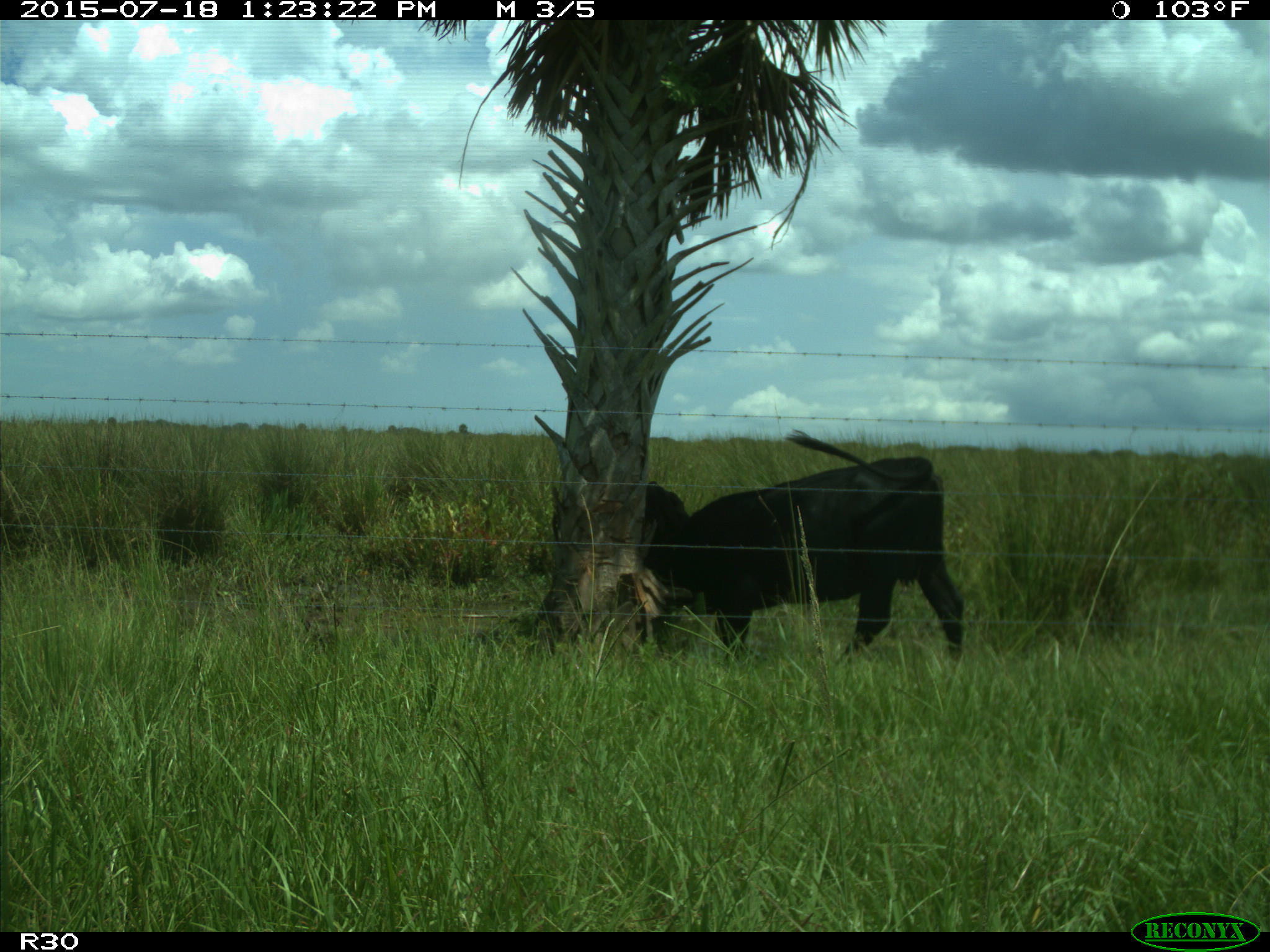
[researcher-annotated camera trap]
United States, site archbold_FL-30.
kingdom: Animalia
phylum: Chordata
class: Mammalia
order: Artiodactyla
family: Bovidae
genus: Bos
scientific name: Bos taurus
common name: domestic cow